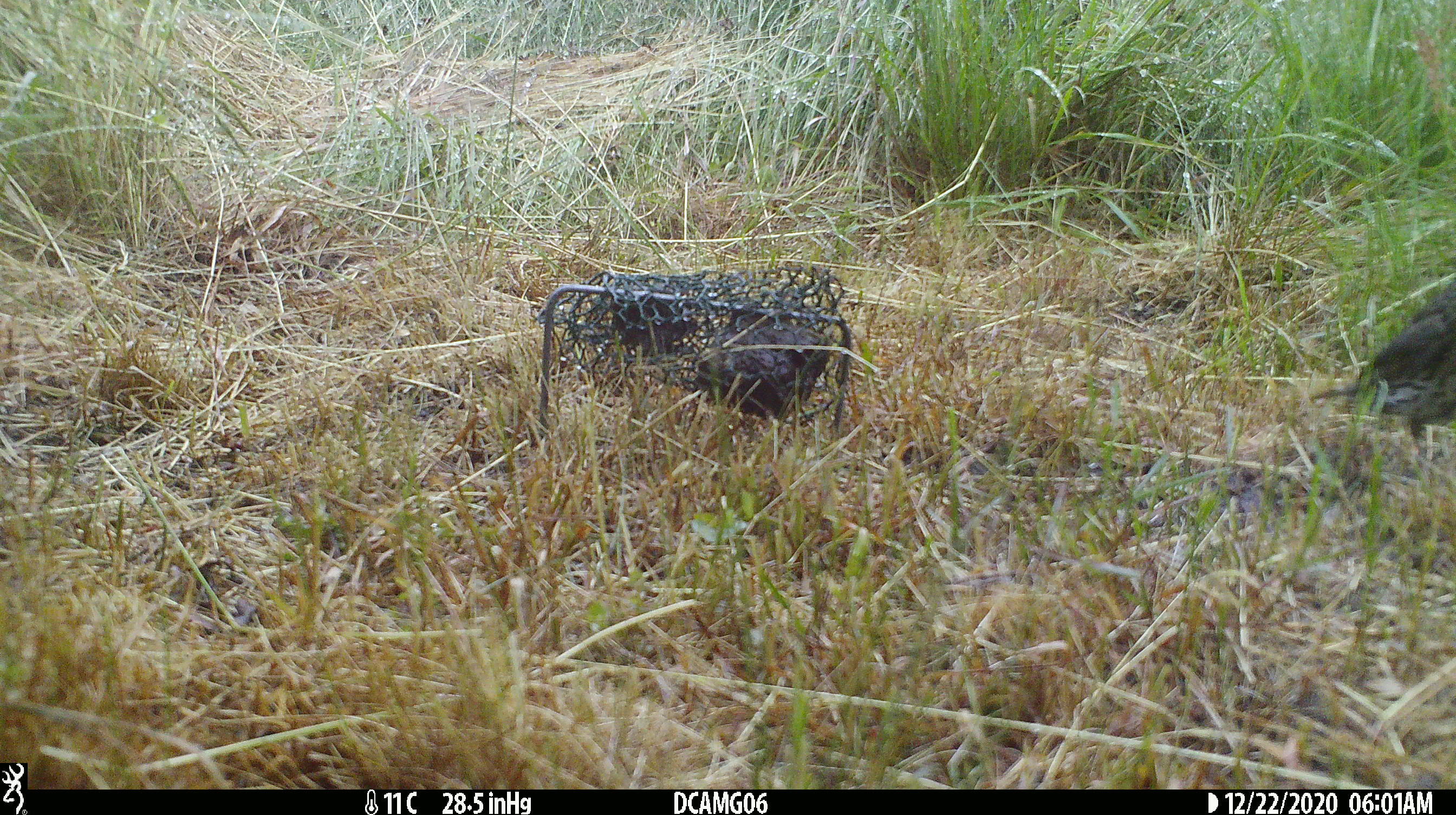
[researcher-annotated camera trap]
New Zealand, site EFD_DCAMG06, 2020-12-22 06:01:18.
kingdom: Animalia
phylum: Chordata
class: Aves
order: Passeriformes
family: Turdidae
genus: Turdus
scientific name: Turdus philomelos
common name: song thrush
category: thrush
Thrush (song thrush) (Turdus philomelos).